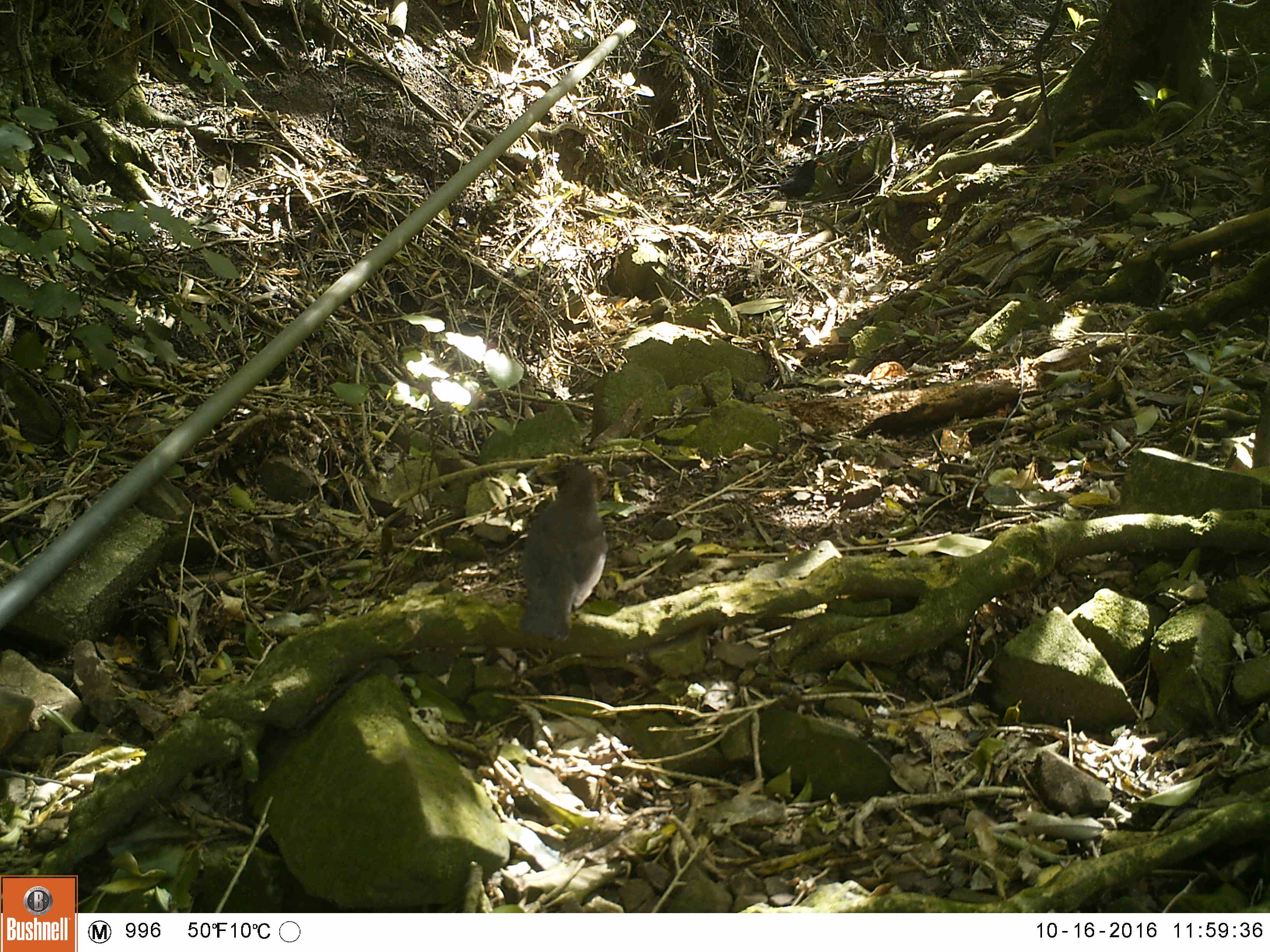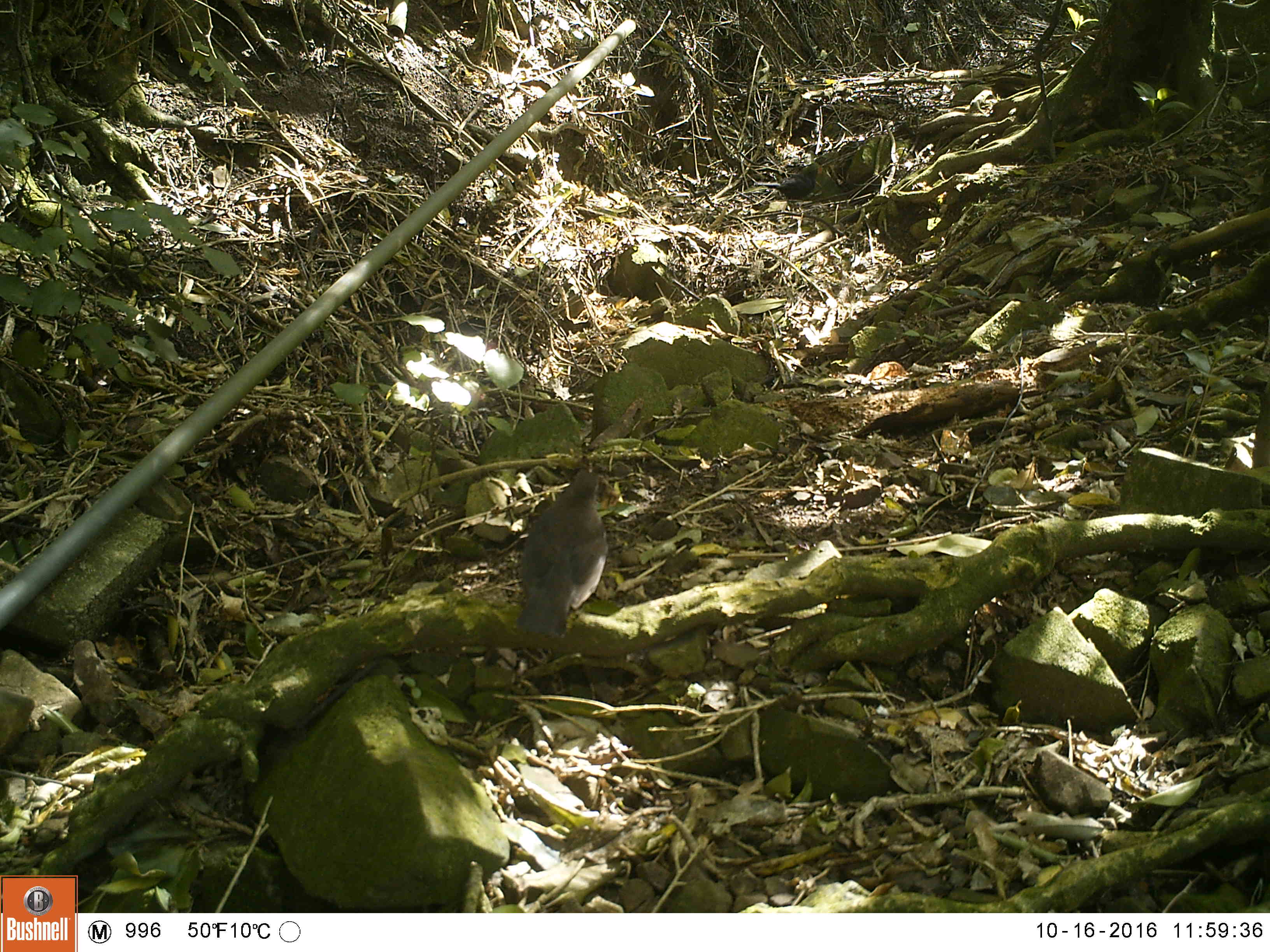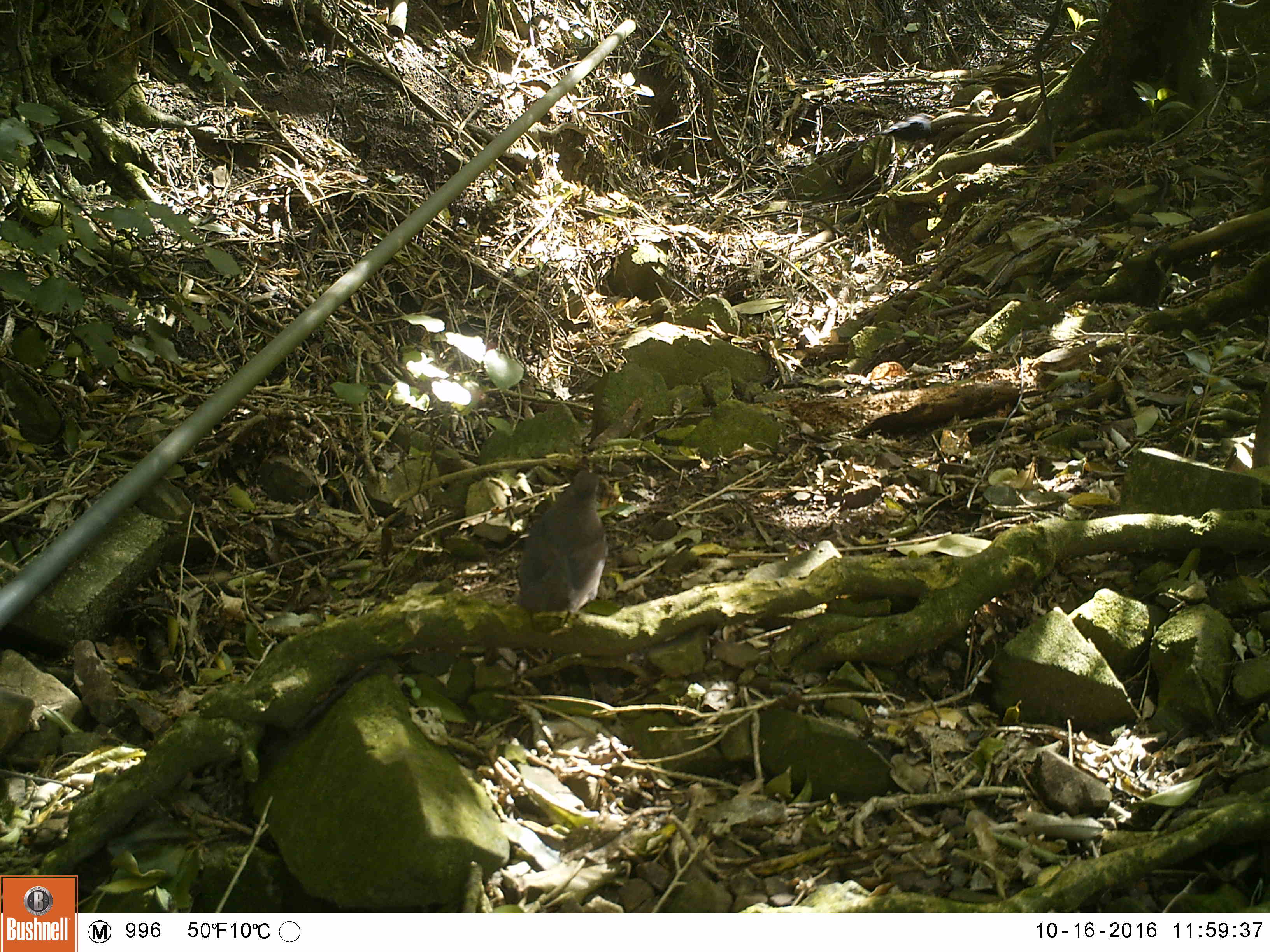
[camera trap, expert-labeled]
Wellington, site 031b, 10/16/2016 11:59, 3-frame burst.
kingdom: Animalia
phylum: Chordata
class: Aves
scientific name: Aves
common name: bird